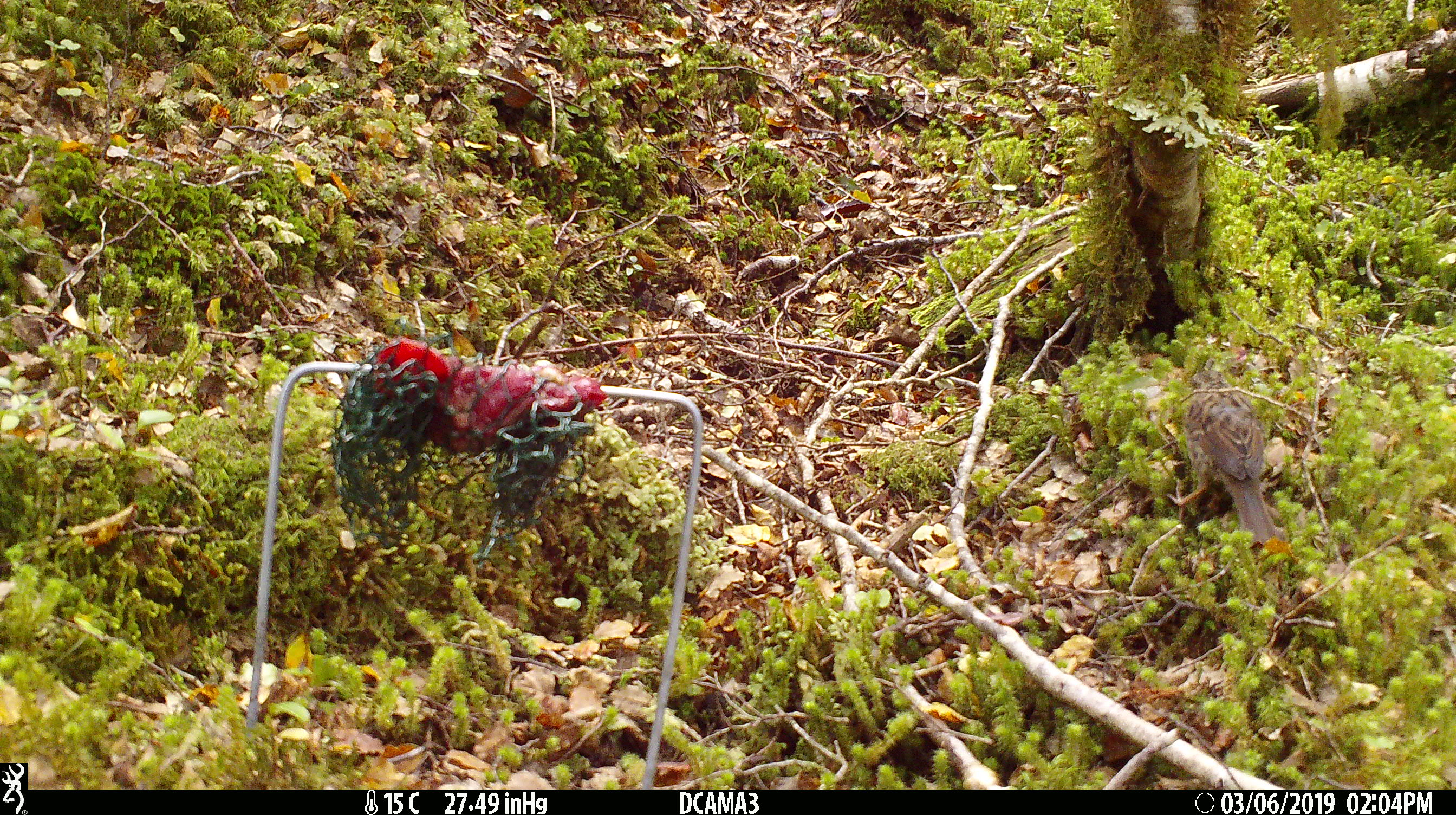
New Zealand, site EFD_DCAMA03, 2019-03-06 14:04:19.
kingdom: Animalia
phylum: Chordata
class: Aves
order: Passeriformes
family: Prunellidae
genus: Prunella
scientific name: Prunella modularis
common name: dunnock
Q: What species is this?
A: Dunnock (Prunella modularis).